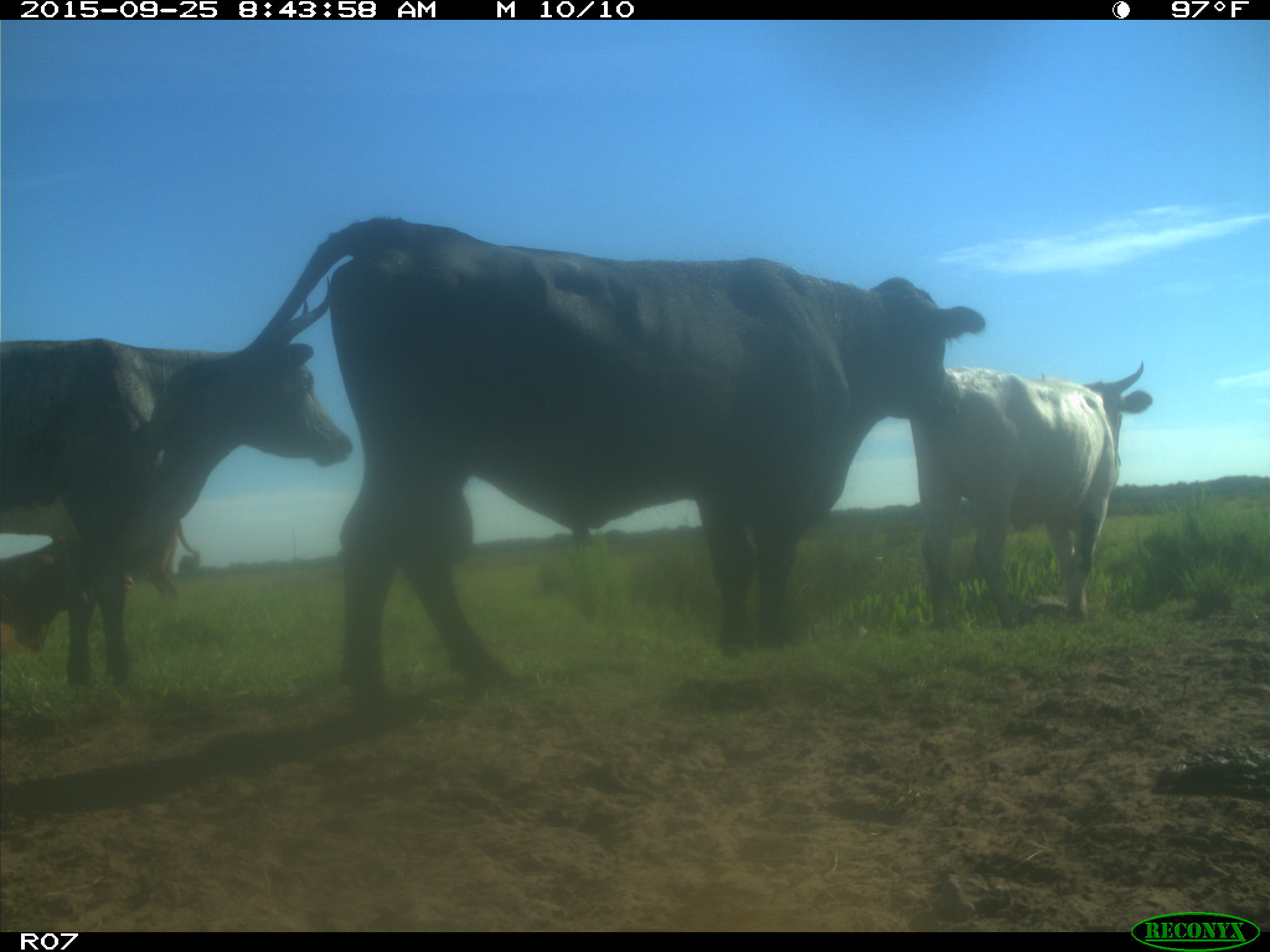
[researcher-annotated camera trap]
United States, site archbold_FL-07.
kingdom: Animalia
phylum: Chordata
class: Mammalia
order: Artiodactyla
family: Bovidae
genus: Bos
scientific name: Bos taurus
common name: domestic cow